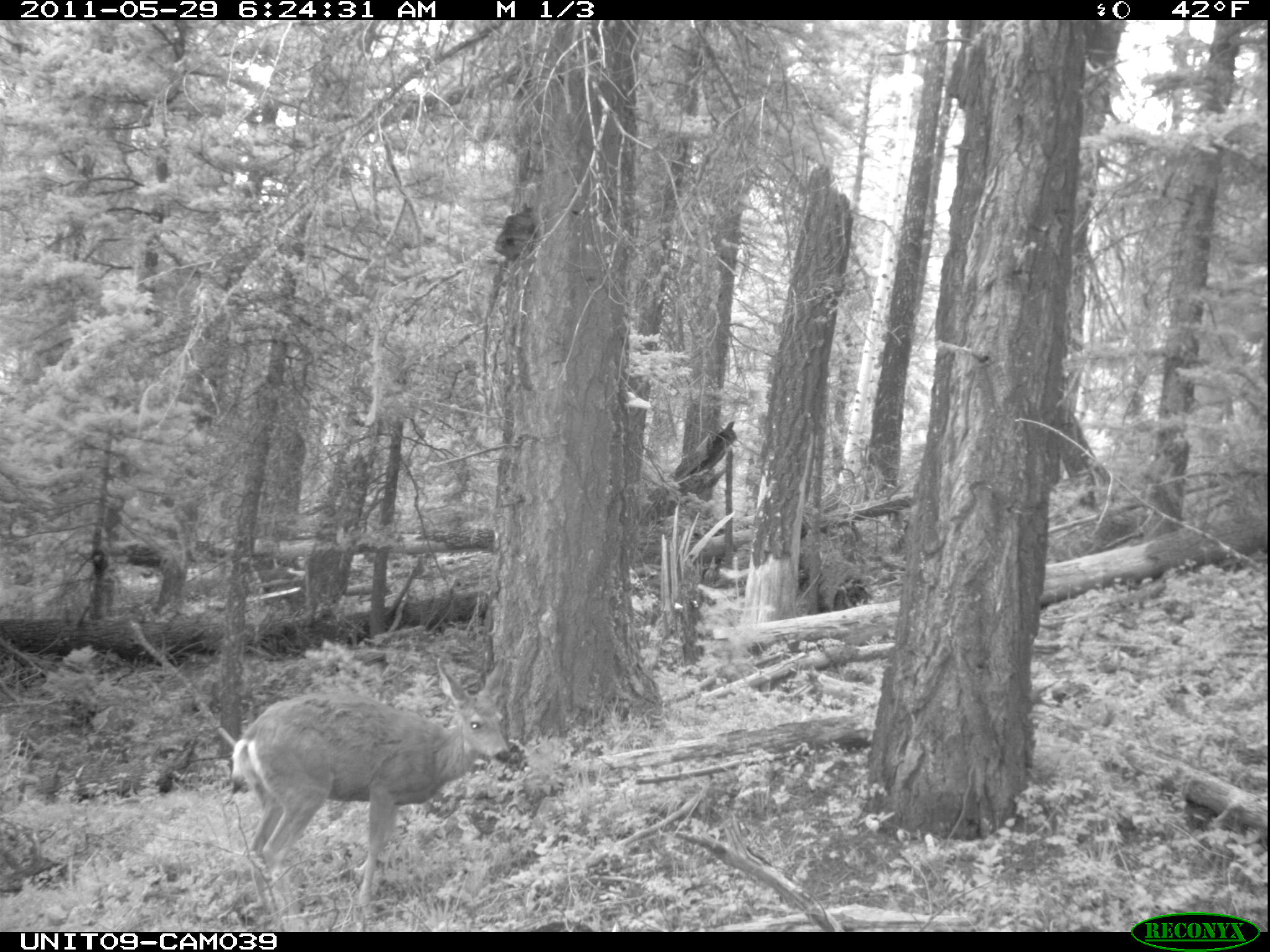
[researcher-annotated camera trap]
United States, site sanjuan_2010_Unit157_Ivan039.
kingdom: Animalia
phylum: Chordata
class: Mammalia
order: Artiodactyla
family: Cervidae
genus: Odocoileus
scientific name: Odocoileus hemionus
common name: mule deer